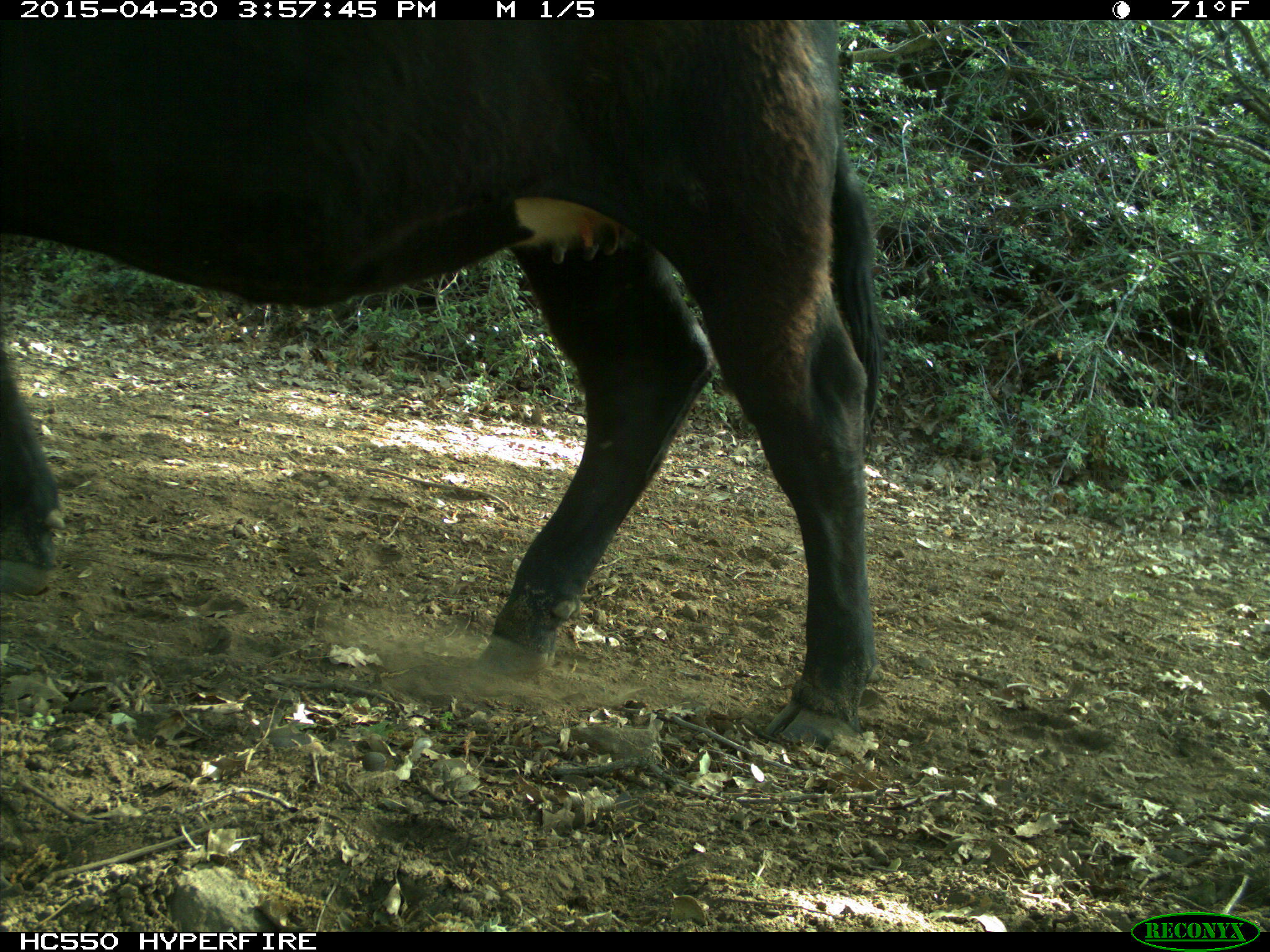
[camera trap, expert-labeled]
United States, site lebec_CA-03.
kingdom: Animalia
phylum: Chordata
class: Mammalia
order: Artiodactyla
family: Bovidae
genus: Bos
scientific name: Bos taurus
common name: domestic cow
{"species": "Bos taurus (domestic cow)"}